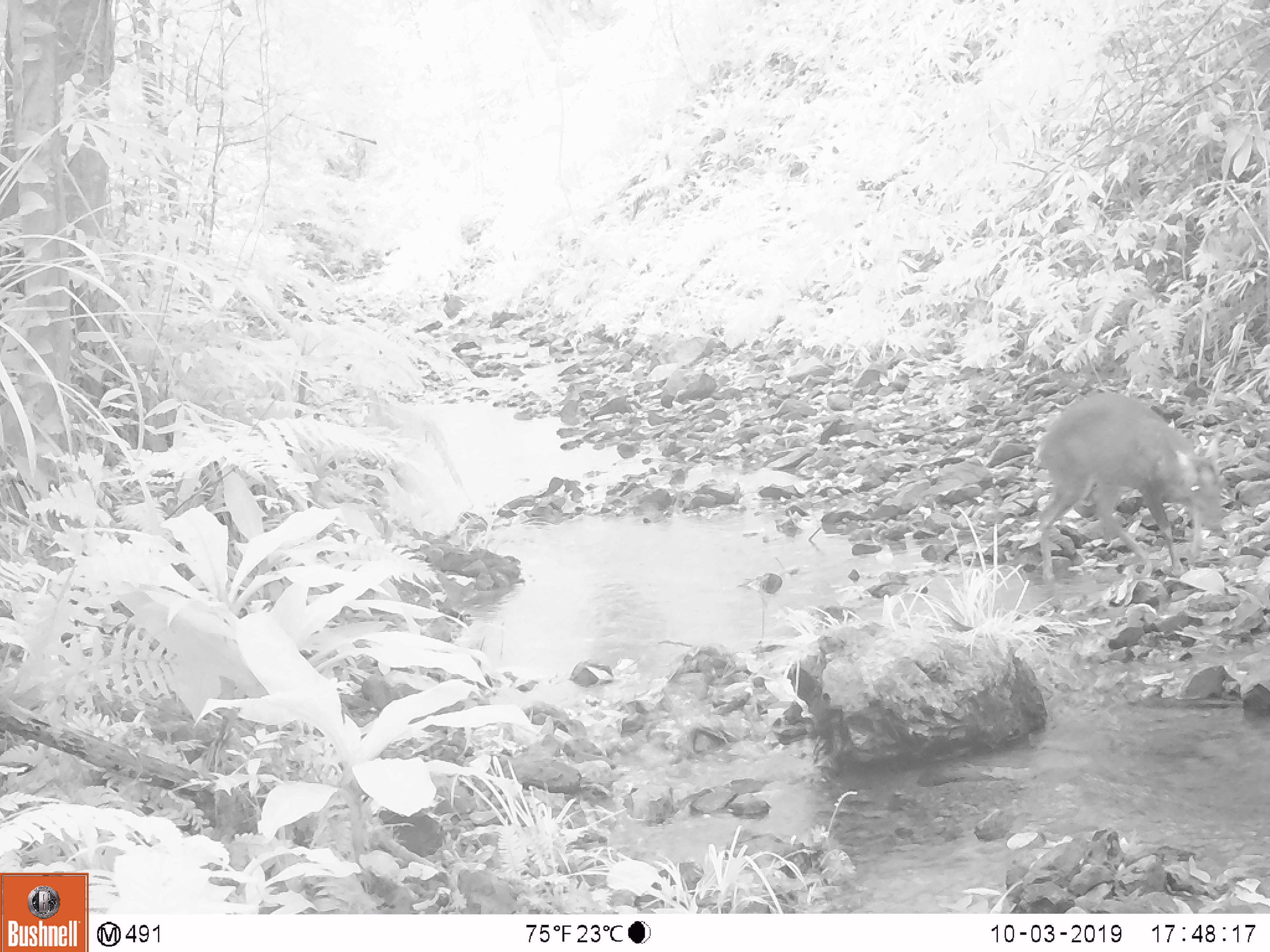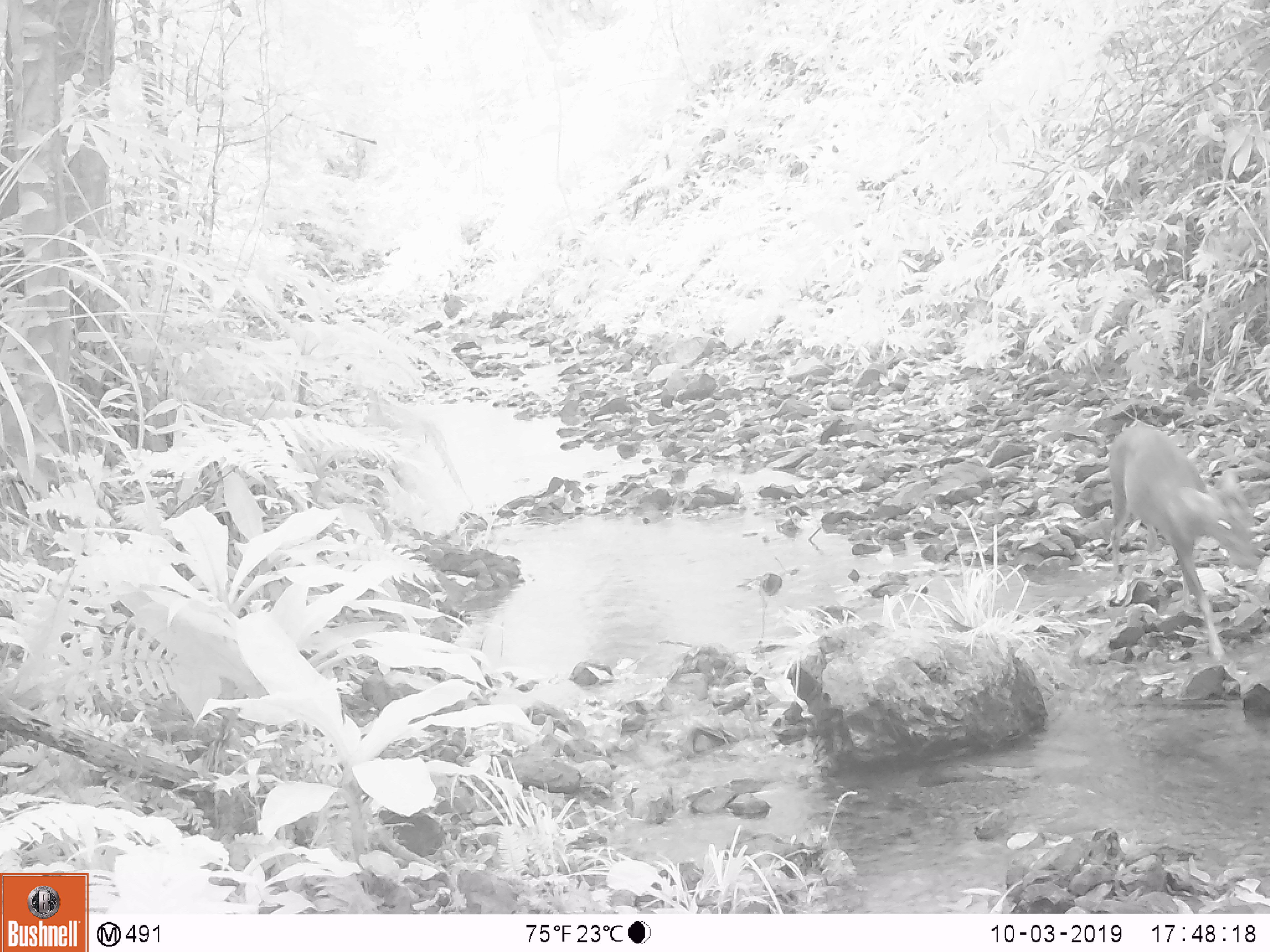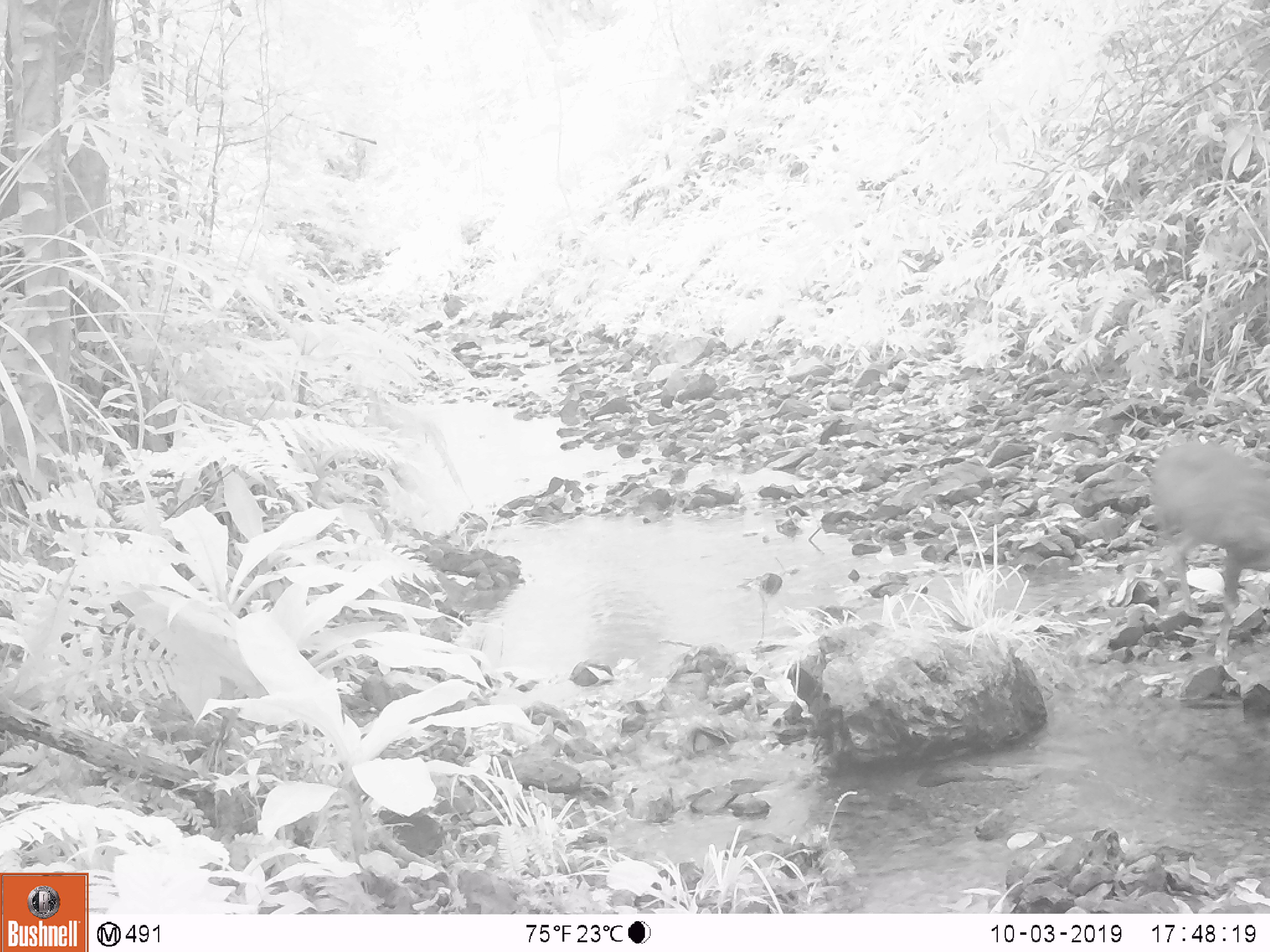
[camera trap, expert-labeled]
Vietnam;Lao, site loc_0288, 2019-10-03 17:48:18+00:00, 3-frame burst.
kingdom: Animalia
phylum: Chordata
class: Mammalia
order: Artiodactyla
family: Cervidae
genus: Muntiacus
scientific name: Muntiacus rooseveltorum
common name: roosevelt's muntjac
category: roosevelts muntjac group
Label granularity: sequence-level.